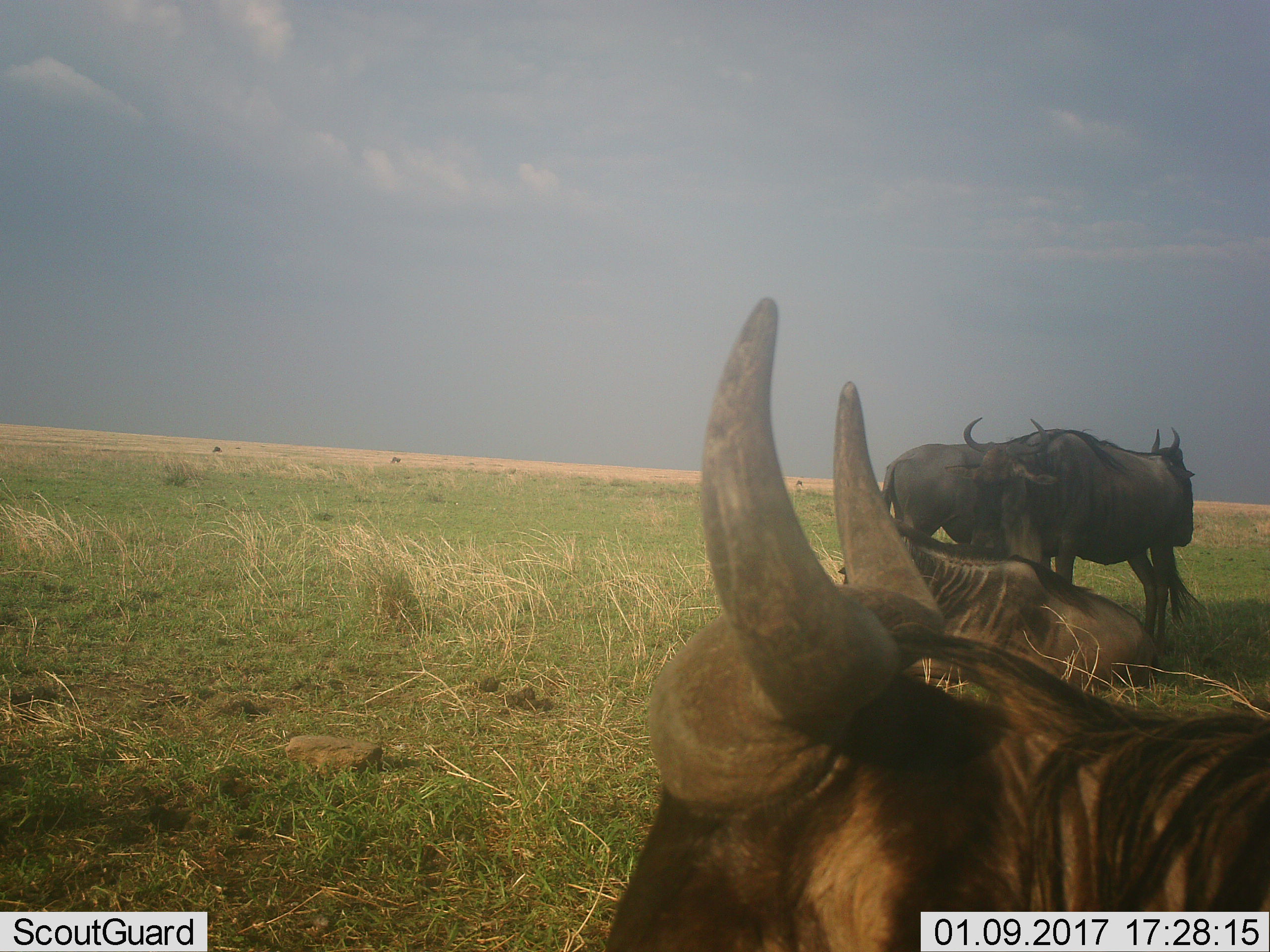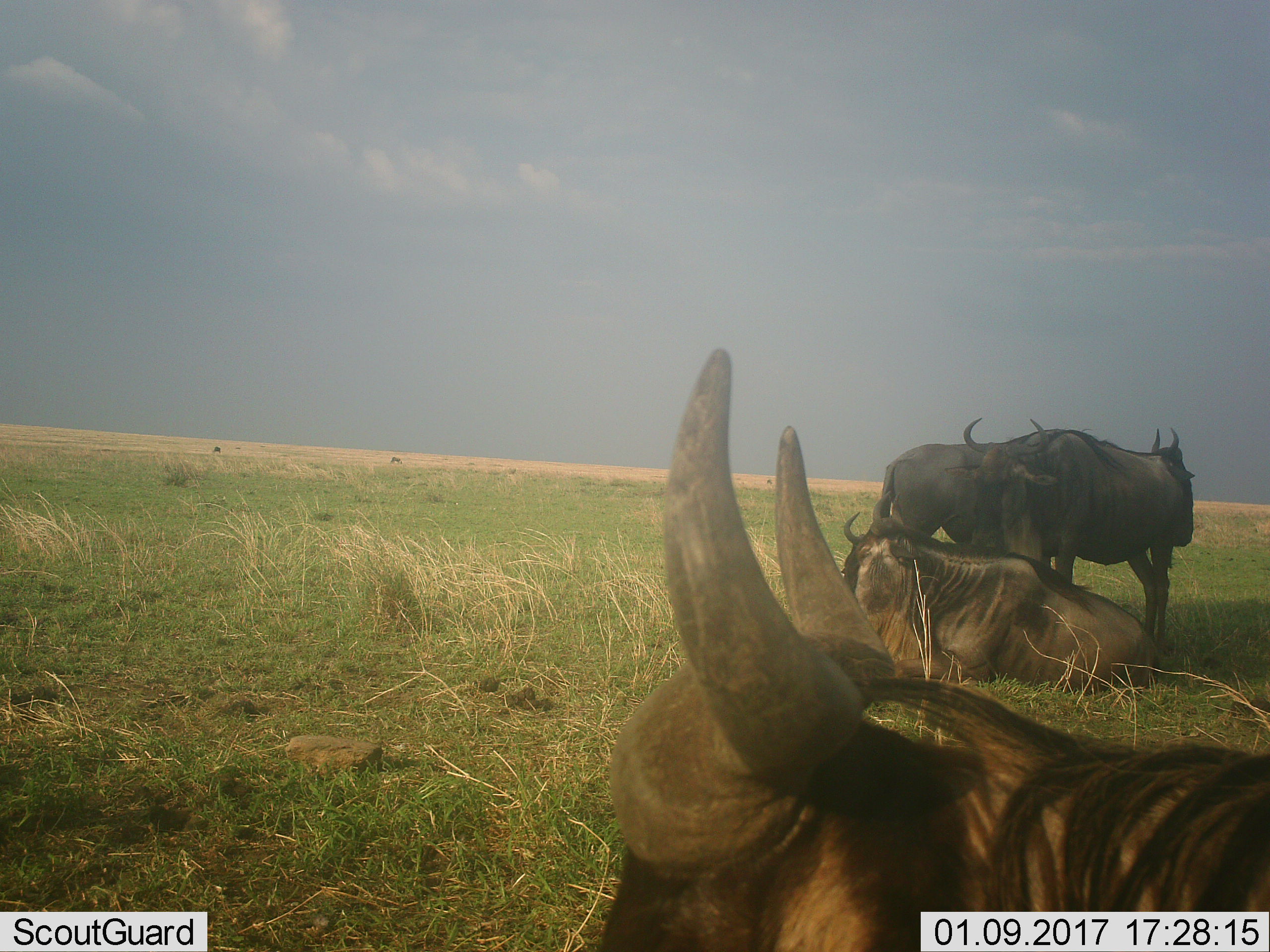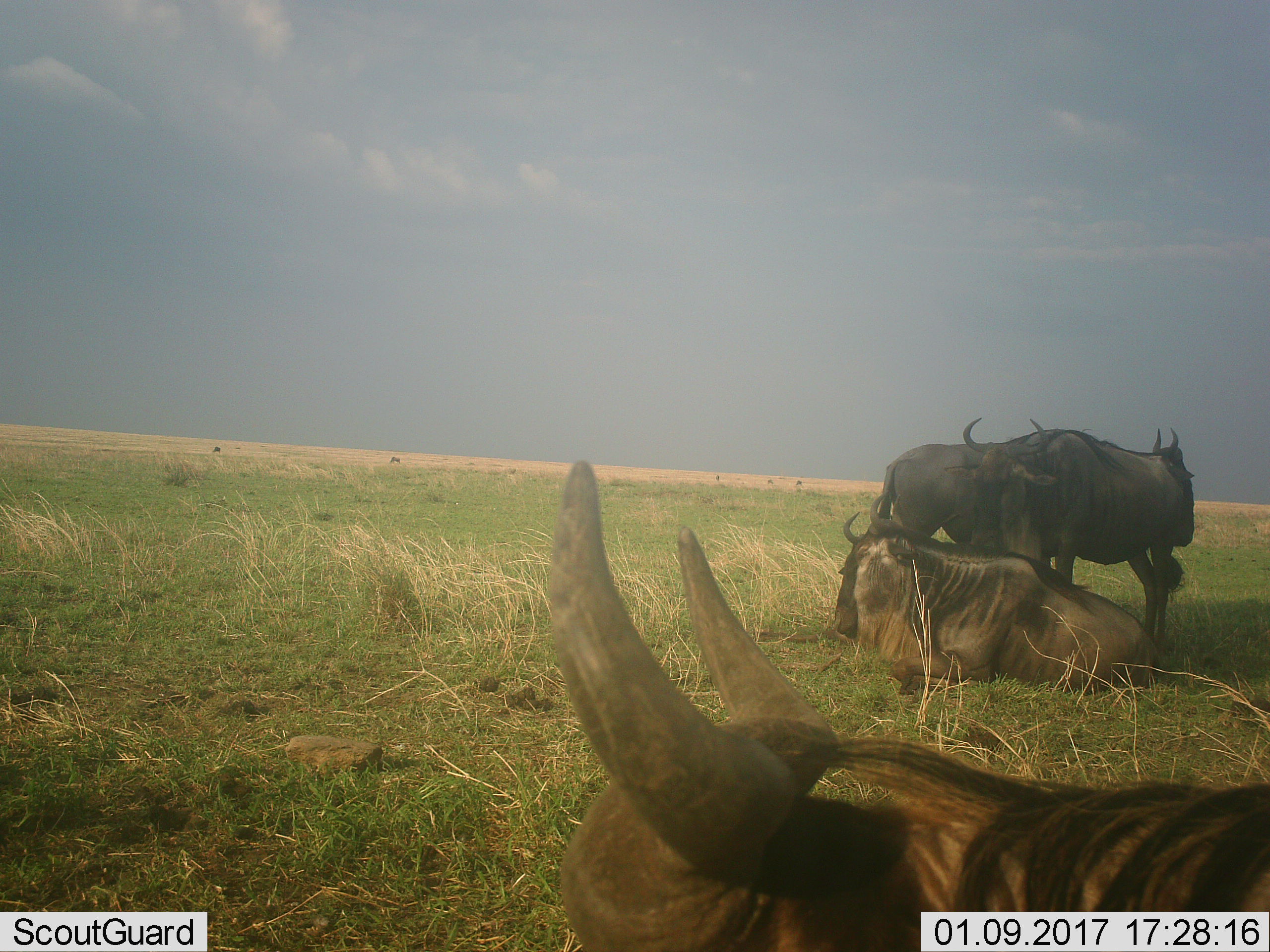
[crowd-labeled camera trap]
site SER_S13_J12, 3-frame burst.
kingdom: Animalia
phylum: Chordata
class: Mammalia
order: Artiodactyla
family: Bovidae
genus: Connochaetes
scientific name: Connochaetes taurinus taurinus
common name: blue wildebeest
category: wildebeestblue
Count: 4.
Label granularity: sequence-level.